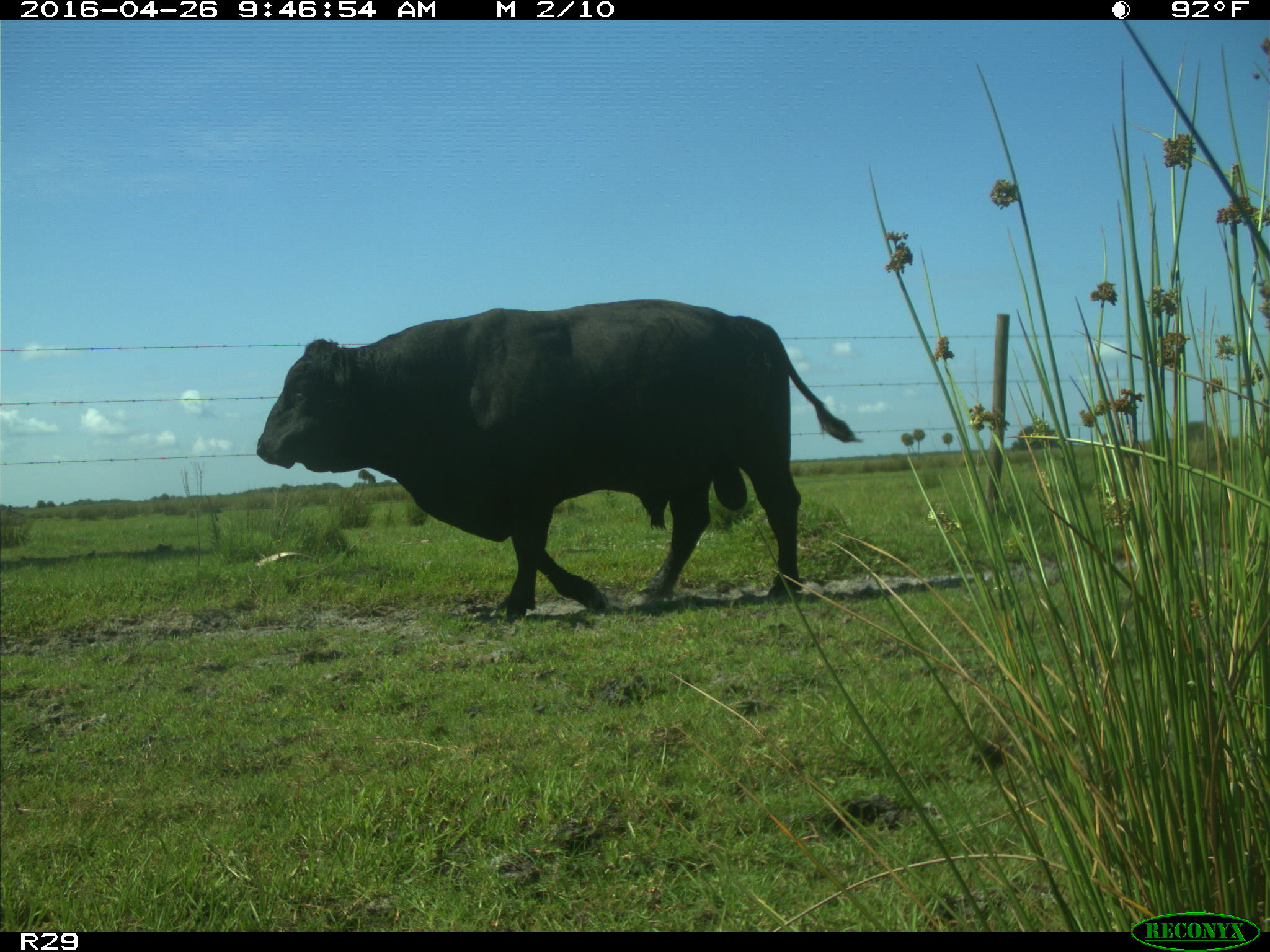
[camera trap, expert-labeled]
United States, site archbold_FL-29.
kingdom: Animalia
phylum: Chordata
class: Mammalia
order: Artiodactyla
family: Bovidae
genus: Bos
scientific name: Bos taurus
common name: domestic cow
Bos taurus (domestic cow).